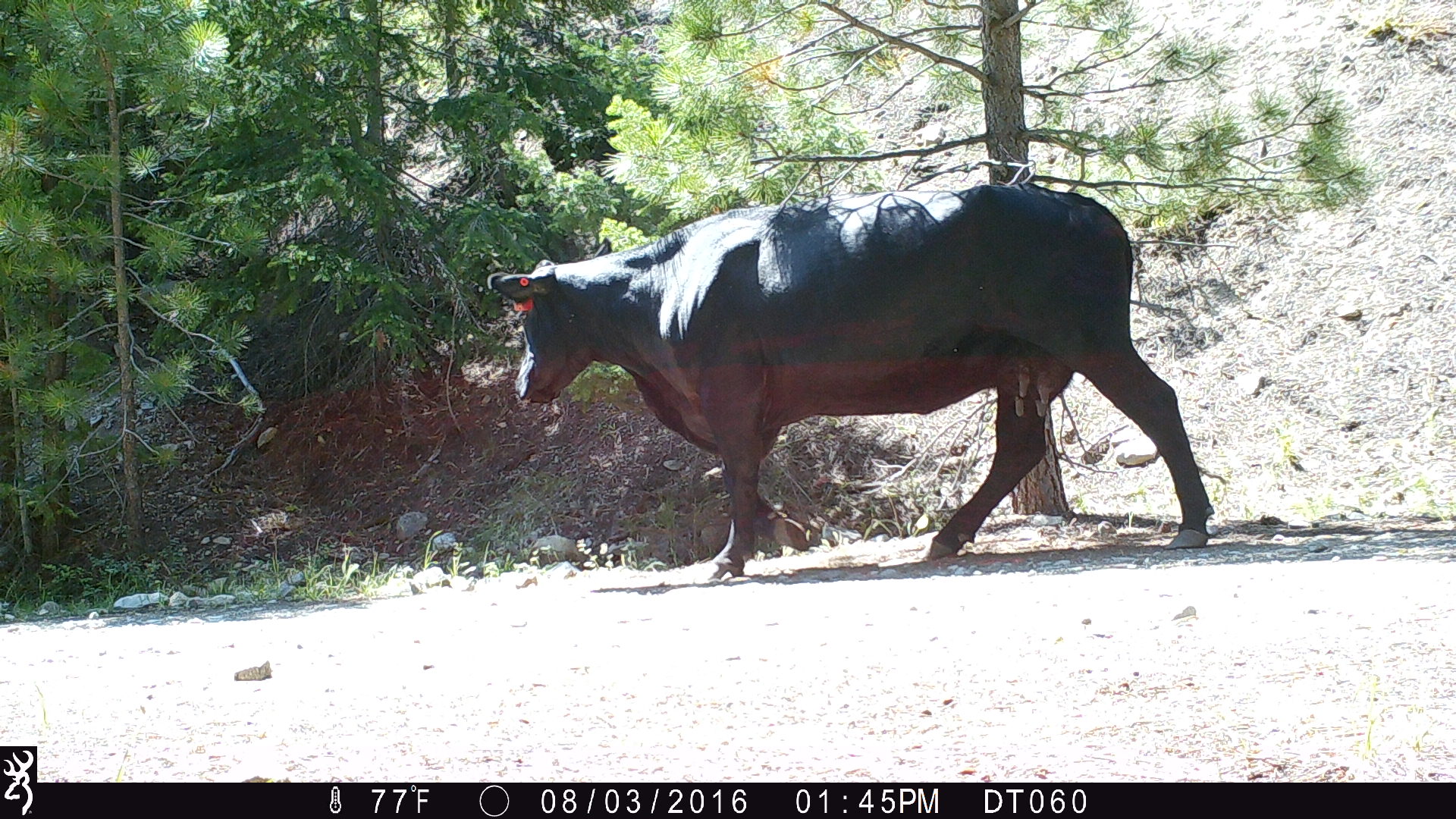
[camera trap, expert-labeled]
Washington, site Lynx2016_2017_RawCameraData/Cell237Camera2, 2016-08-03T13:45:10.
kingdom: Animalia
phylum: Chordata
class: Mammalia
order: Artiodactyla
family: Bovidae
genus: Bos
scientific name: Bos taurus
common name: domestic cattle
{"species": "domestic cattle (Bos taurus)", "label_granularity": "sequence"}